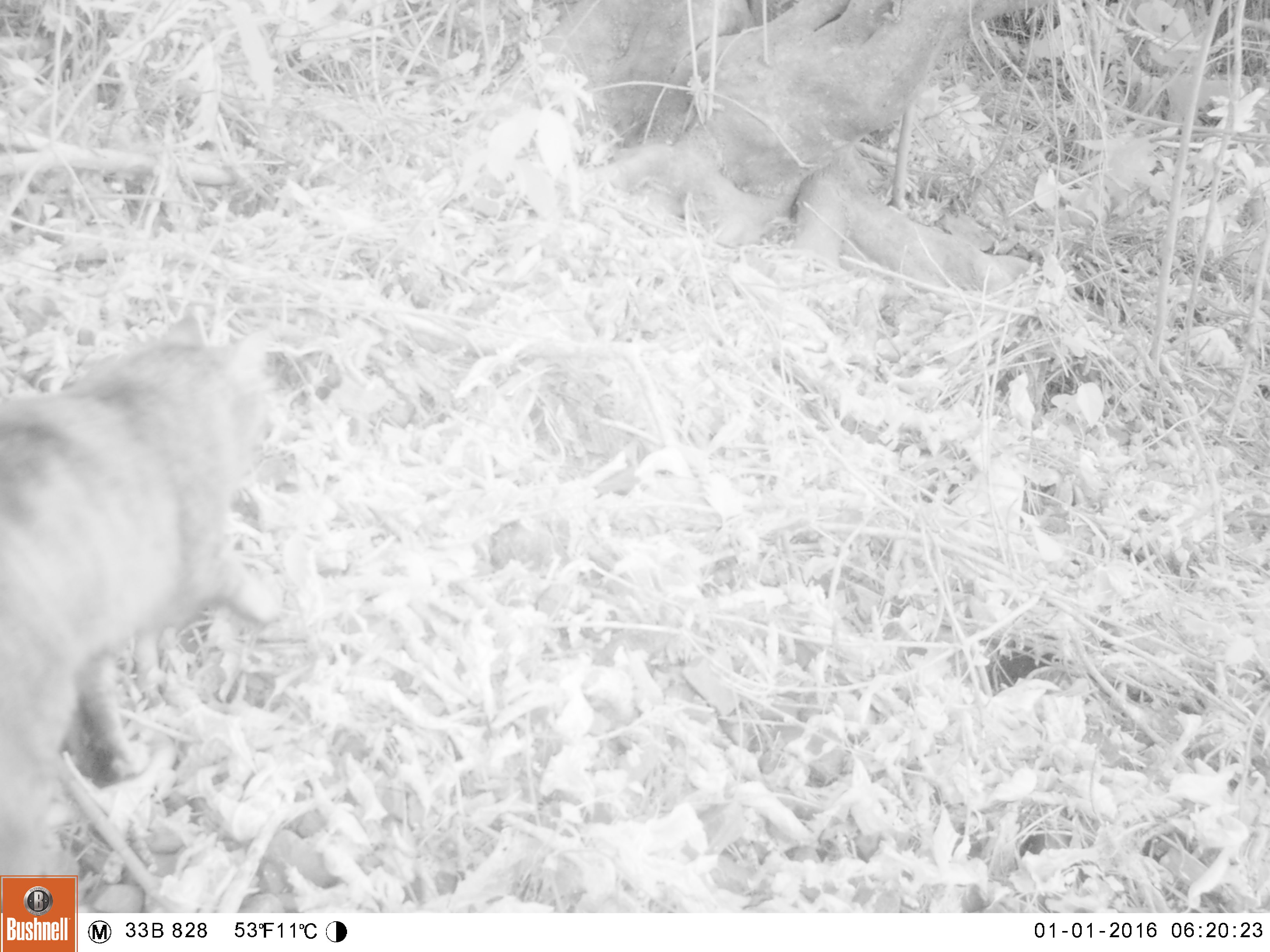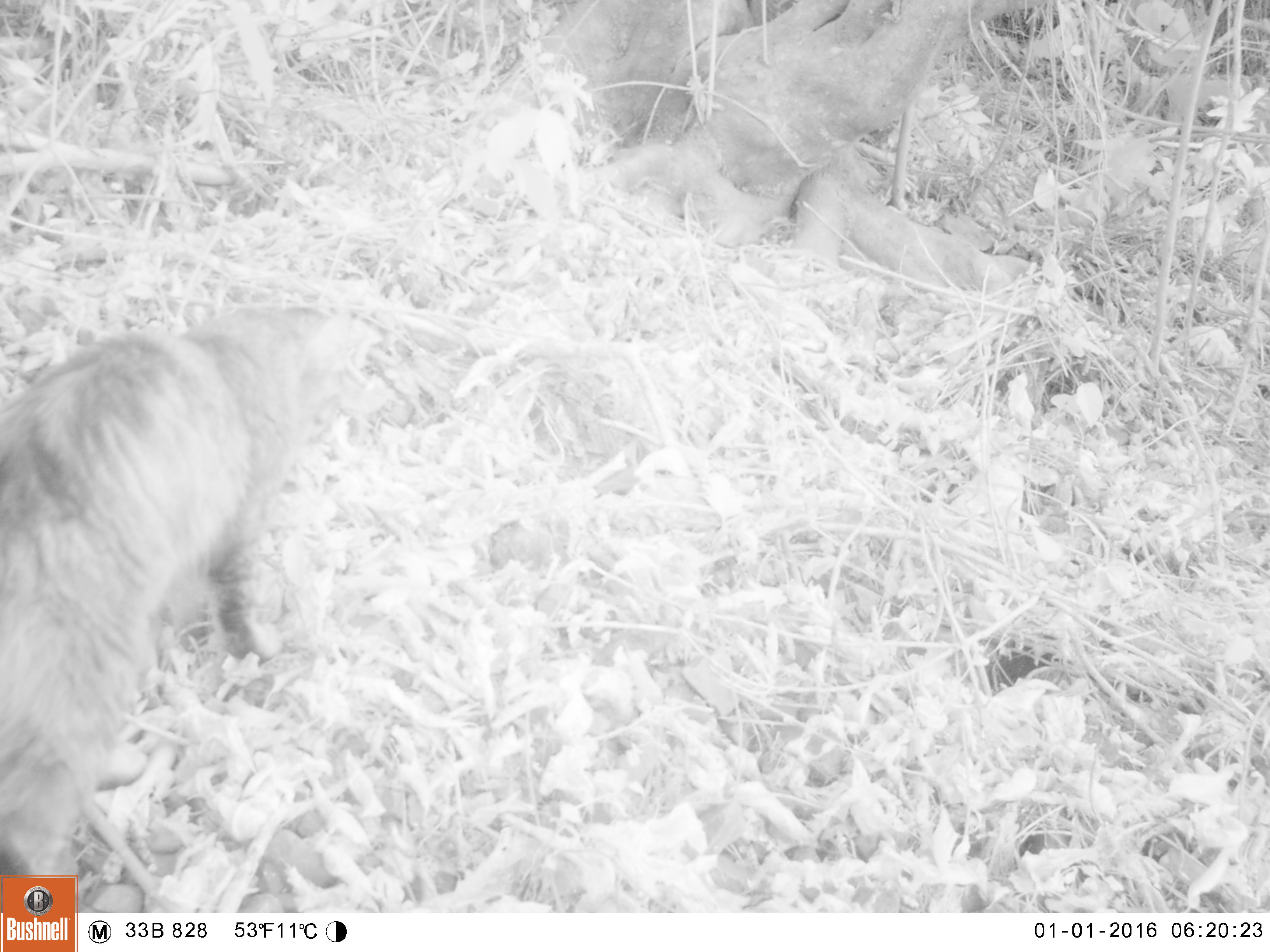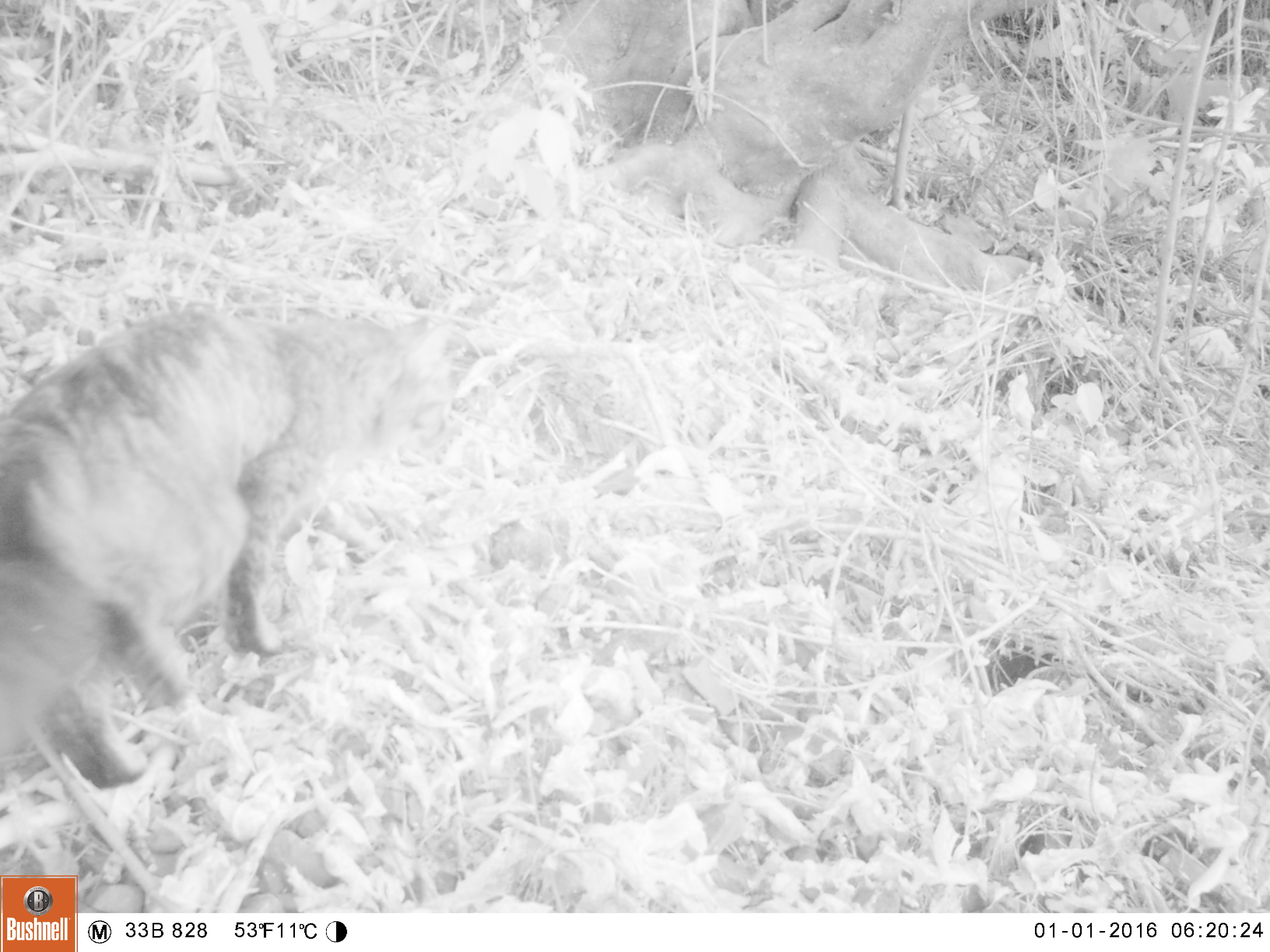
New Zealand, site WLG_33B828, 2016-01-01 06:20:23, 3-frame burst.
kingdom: Animalia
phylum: Chordata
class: Mammalia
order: Carnivora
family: Felidae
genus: Felis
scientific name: Felis catus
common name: domestic cat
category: cat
Cat (domestic cat) (Felis catus).